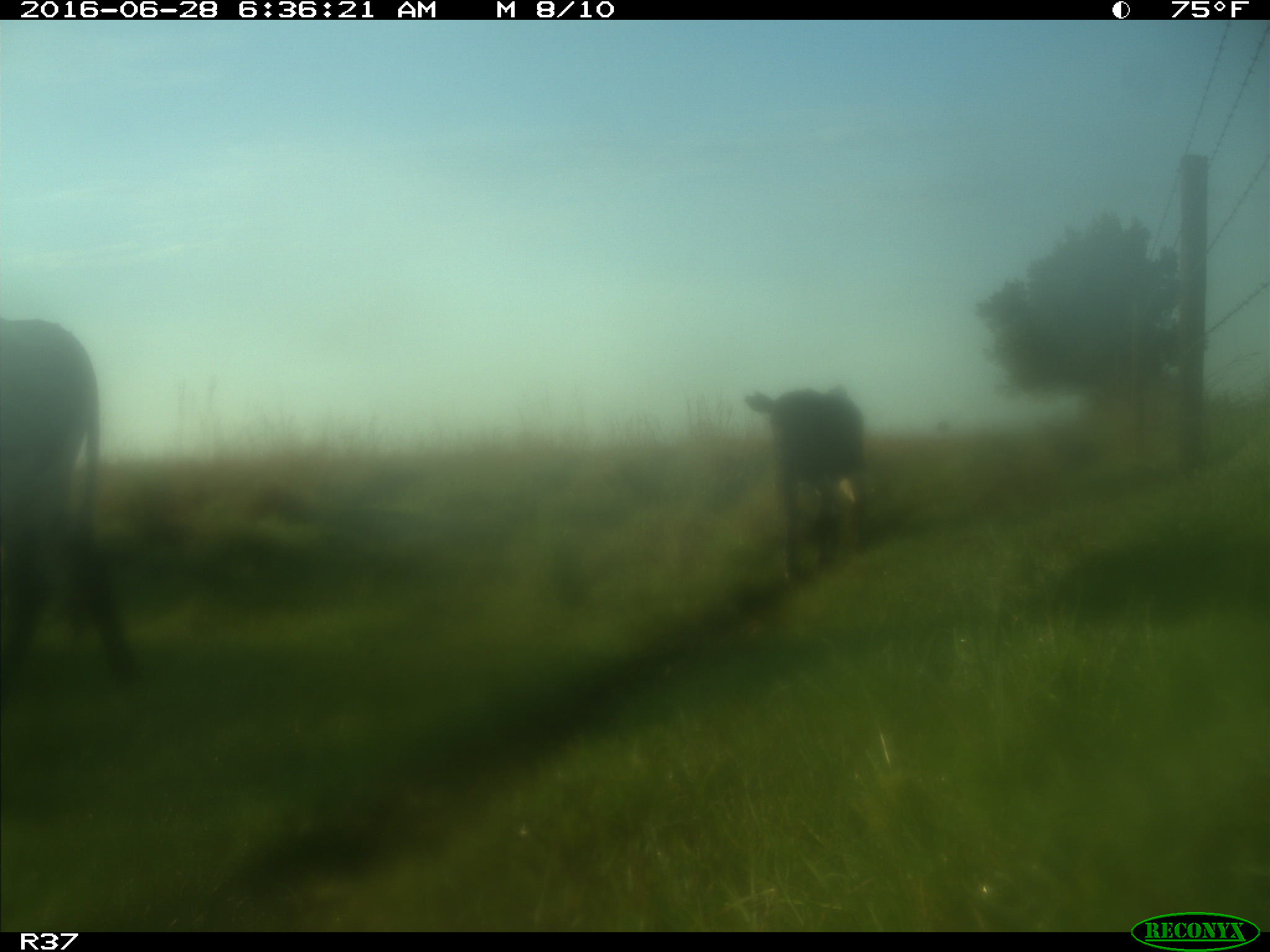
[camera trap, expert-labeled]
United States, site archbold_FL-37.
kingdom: Animalia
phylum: Chordata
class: Mammalia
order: Artiodactyla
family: Bovidae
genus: Bos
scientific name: Bos taurus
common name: domestic cow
Bos taurus (domestic cow).